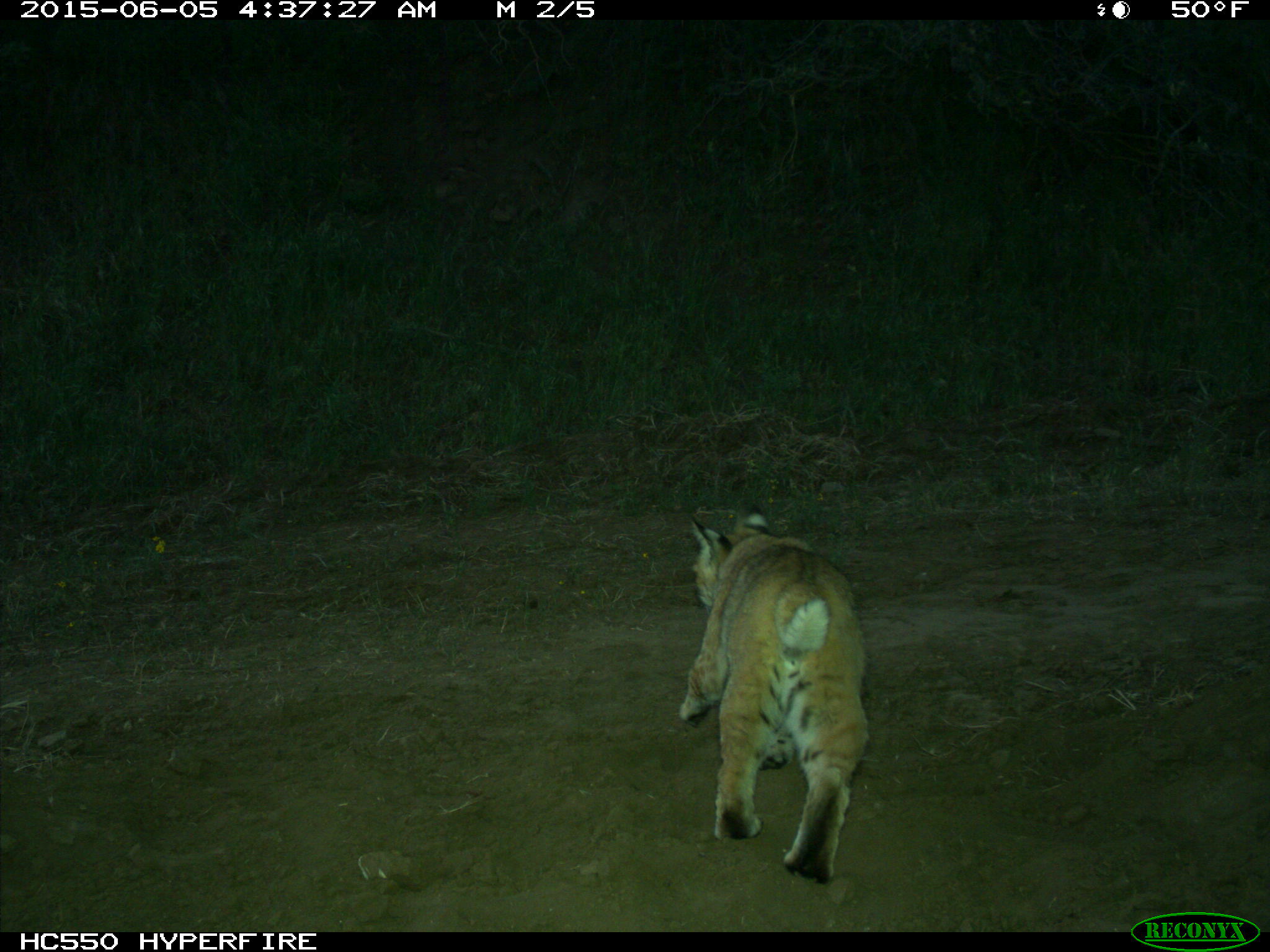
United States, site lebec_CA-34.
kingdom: Animalia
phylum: Chordata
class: Mammalia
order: Carnivora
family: Felidae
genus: Lynx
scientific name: Lynx rufus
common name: bobcat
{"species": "Lynx rufus (bobcat)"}